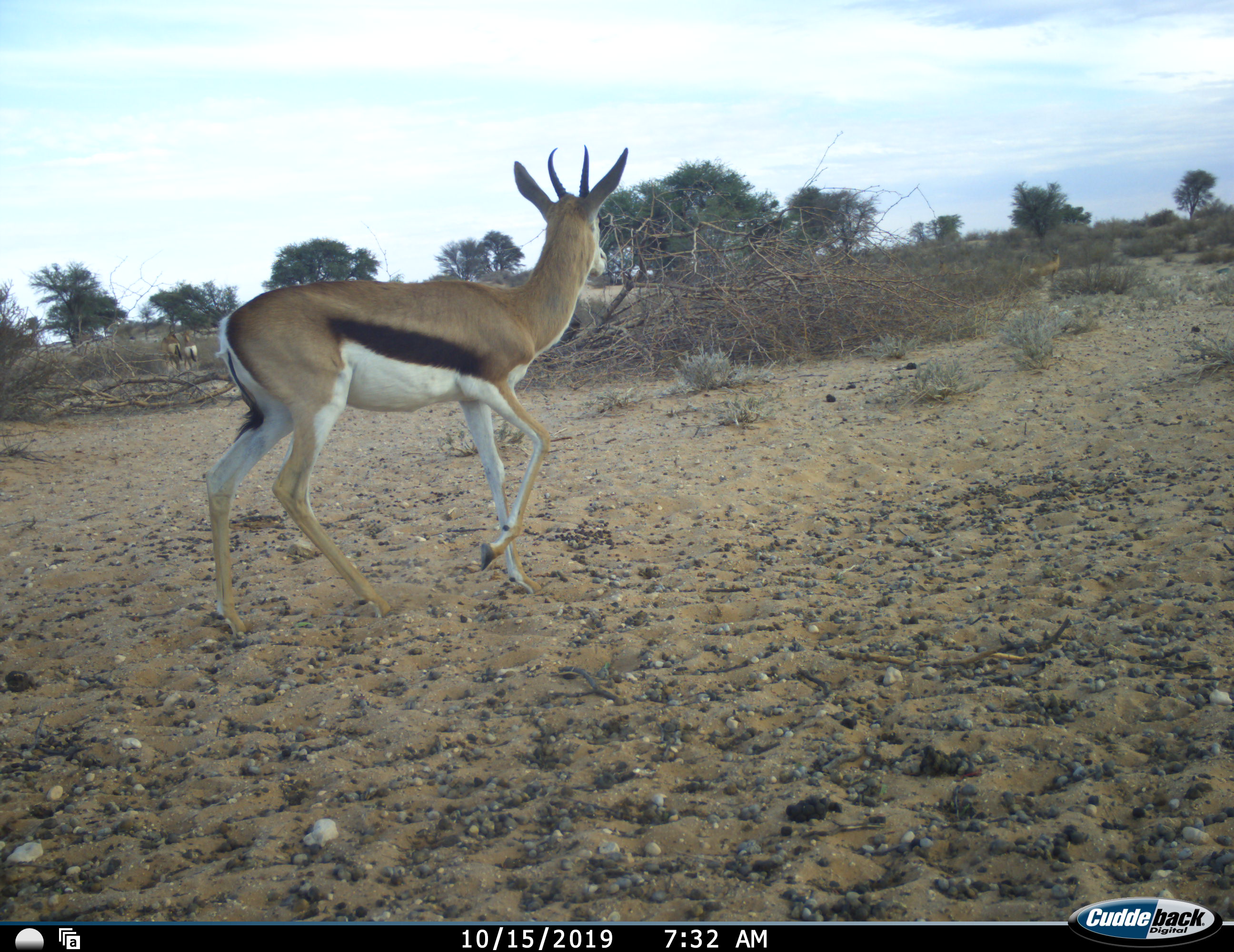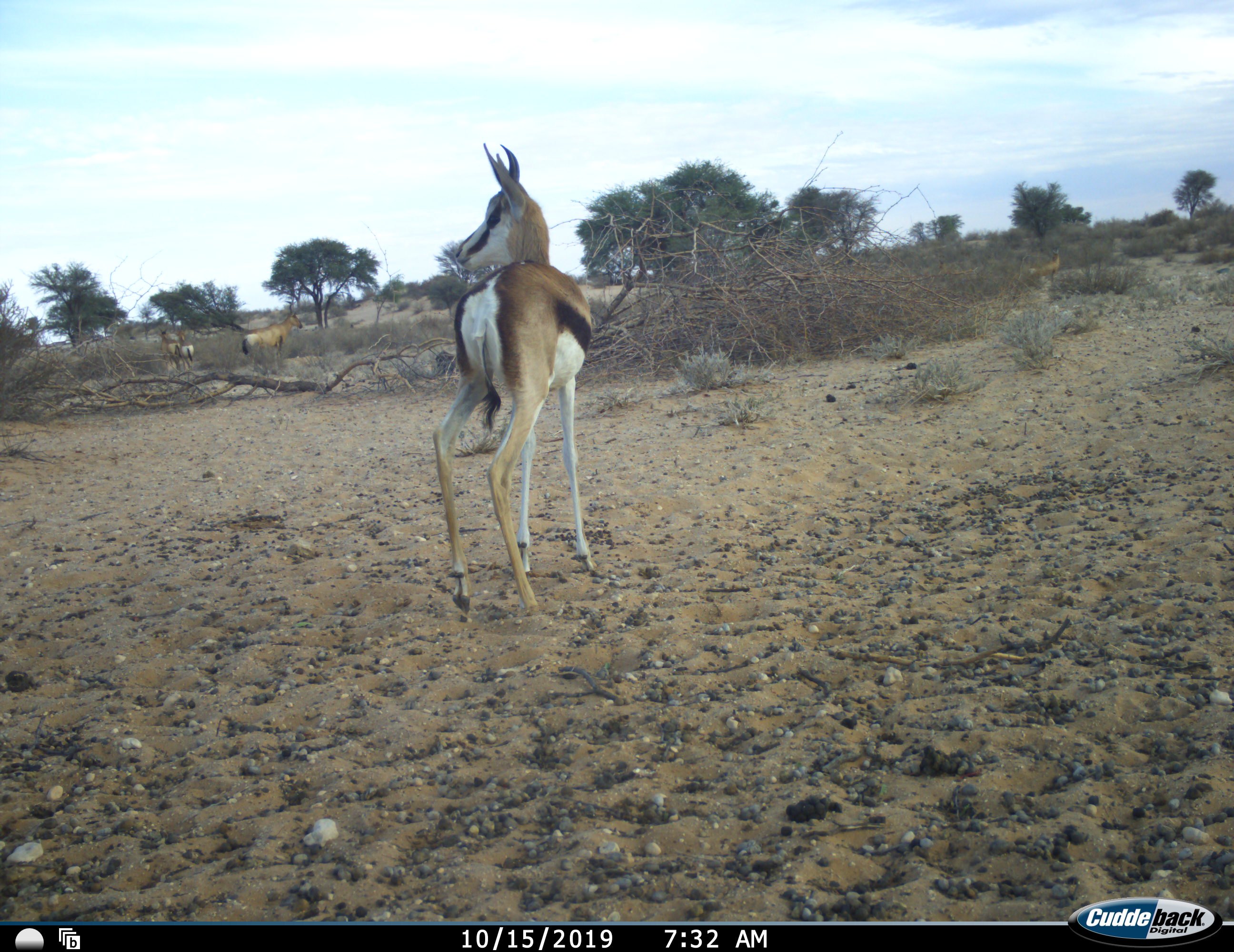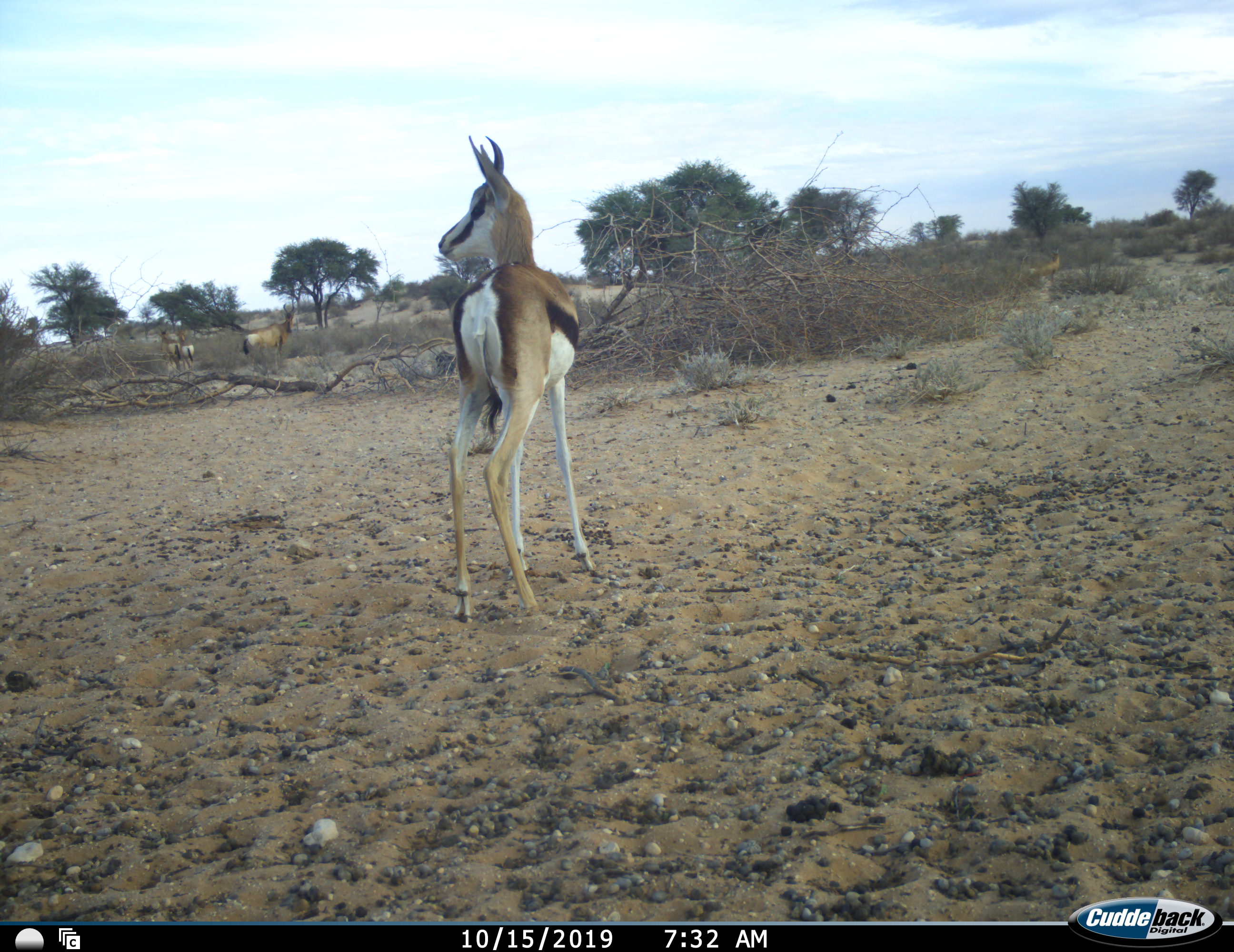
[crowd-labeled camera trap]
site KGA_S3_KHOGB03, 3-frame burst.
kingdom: Animalia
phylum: Chordata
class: Mammalia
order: Artiodactyla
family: Bovidae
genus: Alcelaphus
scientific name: Alcelaphus buselaphus caama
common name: red hartebeest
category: hartebeestred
Hartebeestred (red hartebeest) (Alcelaphus buselaphus caama), count 4. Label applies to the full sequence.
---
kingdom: Animalia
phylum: Chordata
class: Mammalia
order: Artiodactyla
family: Bovidae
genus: Antidorcas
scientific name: Antidorcas marsupialis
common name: springbok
Springbok (Antidorcas marsupialis), count 1. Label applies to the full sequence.